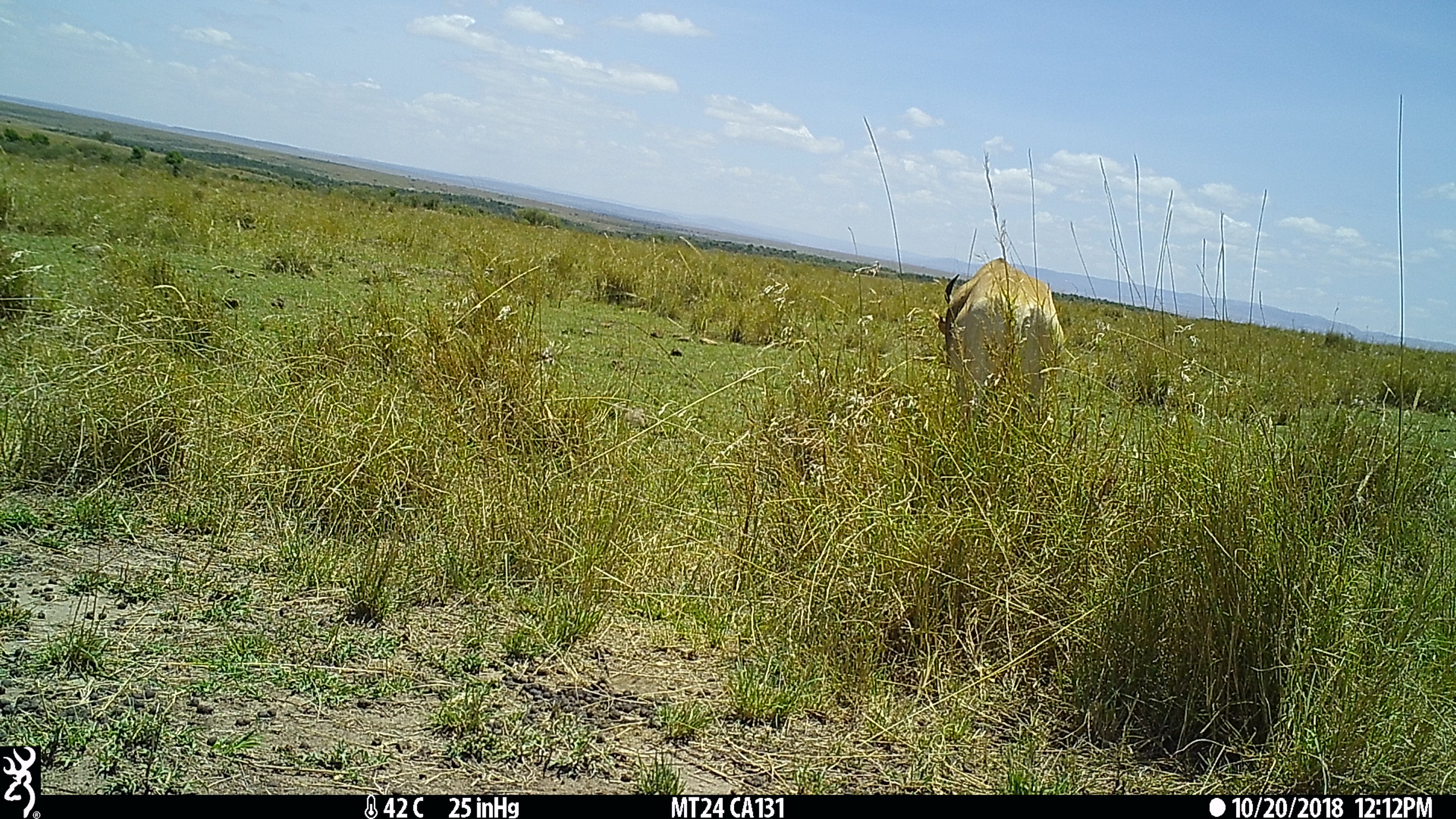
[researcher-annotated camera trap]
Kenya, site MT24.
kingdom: Animalia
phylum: Chordata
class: Mammalia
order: Artiodactyla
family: Bovidae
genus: Alcelaphus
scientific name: Alcelaphus buselaphus cokii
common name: coke's hartebeest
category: hartebeest cokes